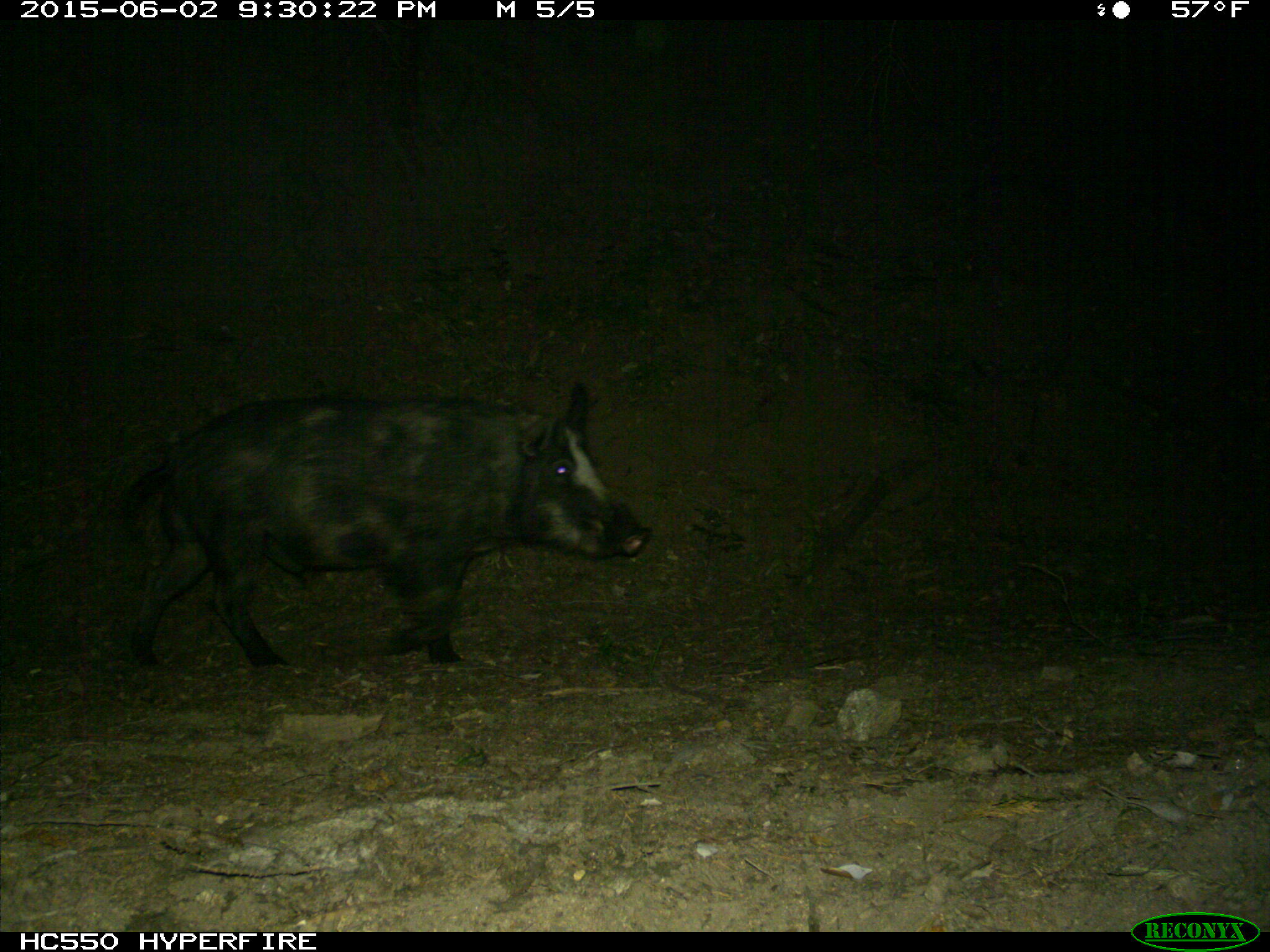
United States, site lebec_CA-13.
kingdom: Animalia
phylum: Chordata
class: Mammalia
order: Artiodactyla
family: Suidae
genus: Sus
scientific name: Sus scrofa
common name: wild boar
Sus scrofa (wild boar).